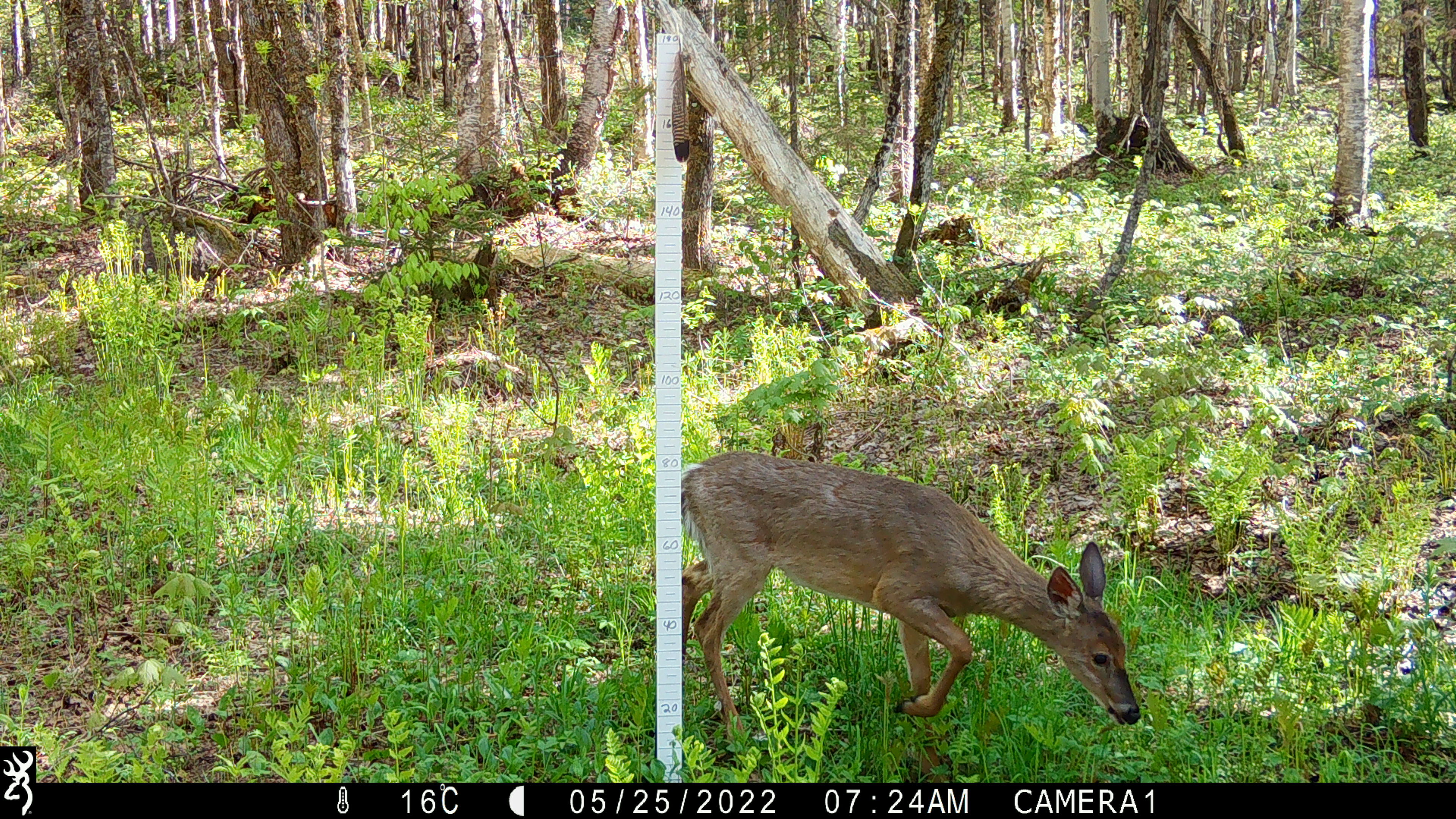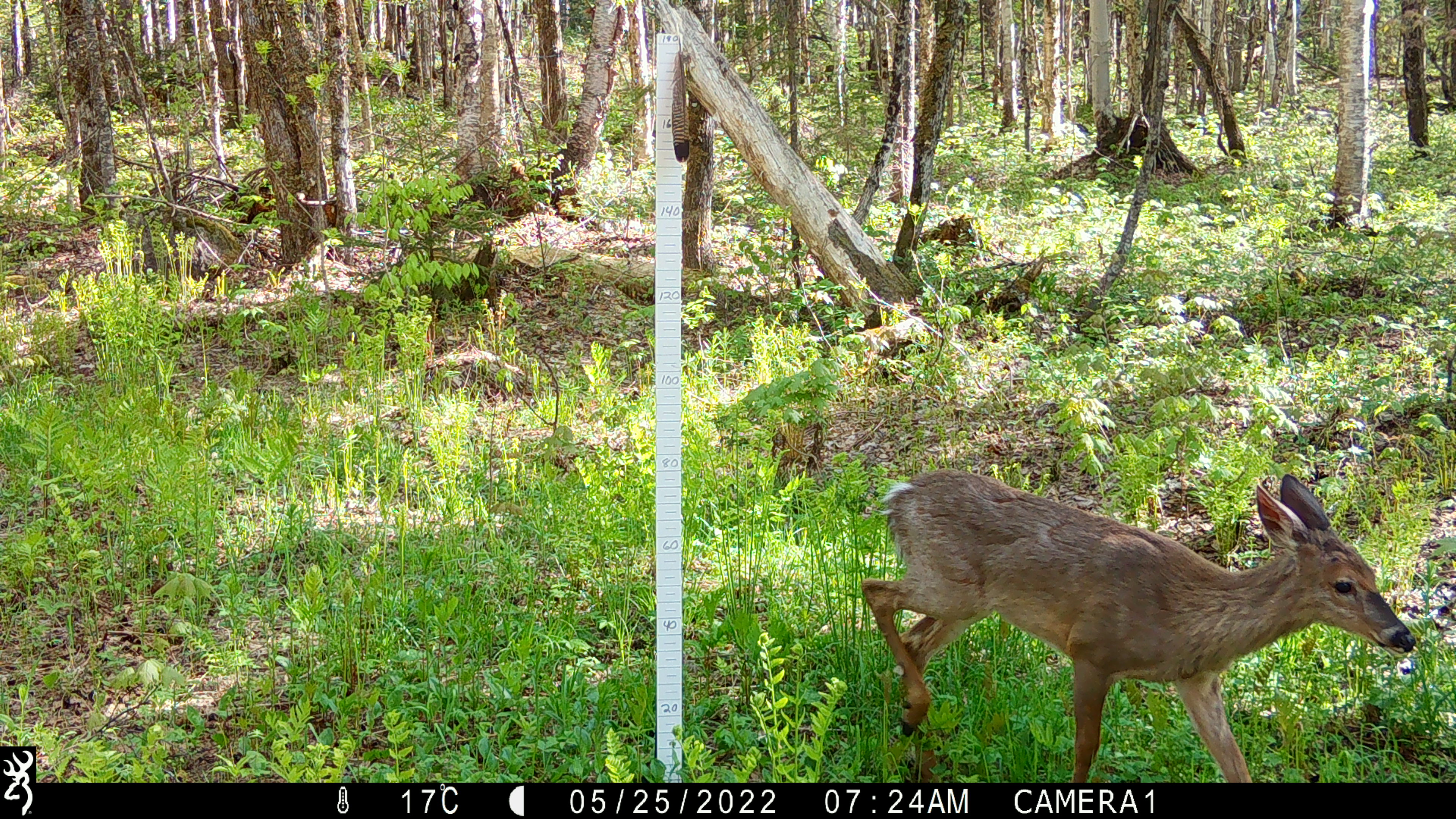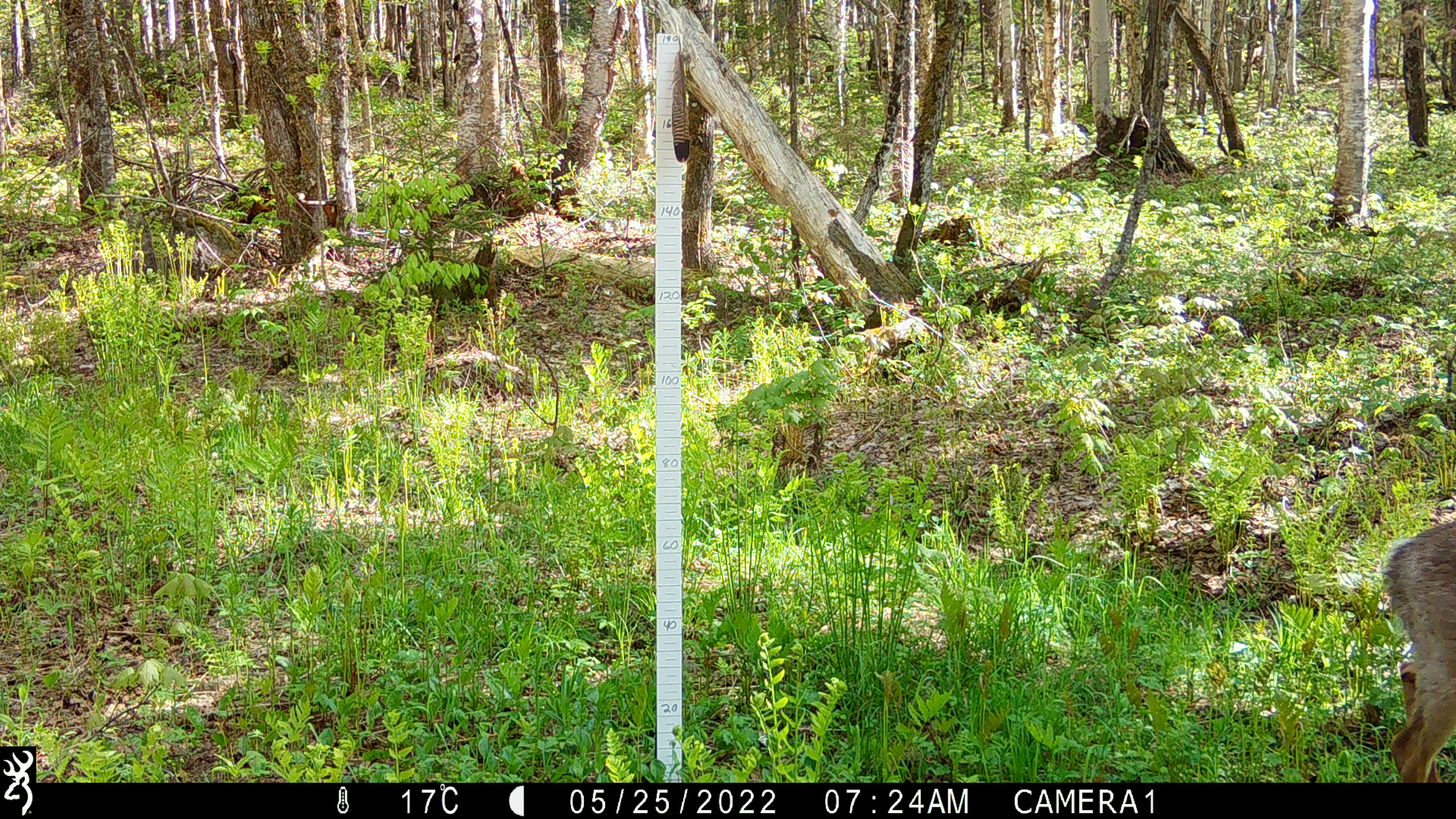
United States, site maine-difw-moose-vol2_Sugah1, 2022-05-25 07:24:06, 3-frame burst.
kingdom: Animalia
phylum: Chordata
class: Mammalia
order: Artiodactyla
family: Cervidae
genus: Odocoileus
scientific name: Odocoileus virginianus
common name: white-tailed deer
White-tailed deer (Odocoileus virginianus).